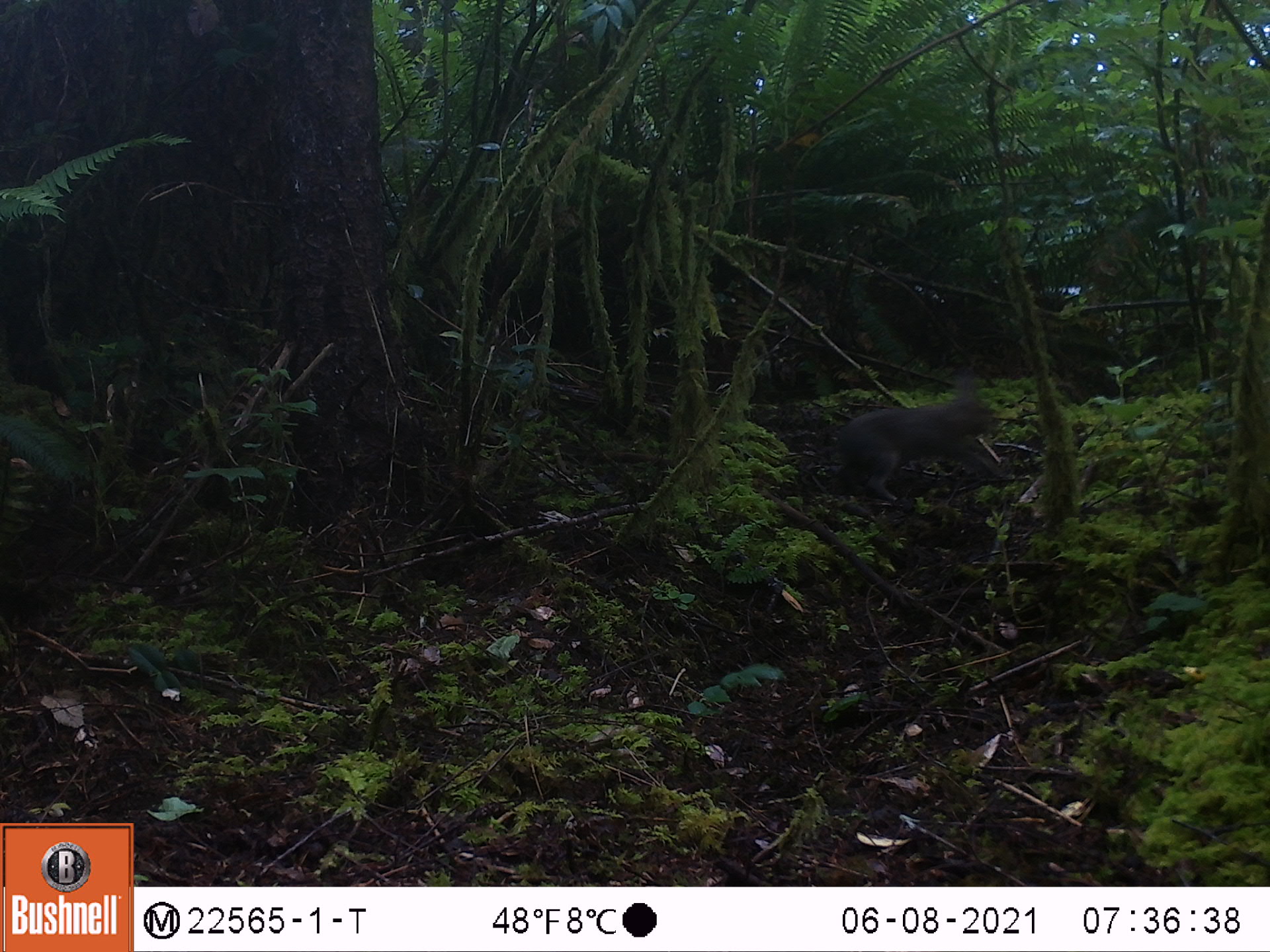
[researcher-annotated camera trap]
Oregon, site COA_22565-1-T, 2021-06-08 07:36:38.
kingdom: Animalia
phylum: Chordata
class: Mammalia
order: Lagomorpha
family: Leporidae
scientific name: Leporidae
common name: hares and rabbits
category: leporidae family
Leporidae family (hares and rabbits) (Leporidae).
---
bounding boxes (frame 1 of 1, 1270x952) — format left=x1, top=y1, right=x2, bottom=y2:
leporidae family: left=835, top=380, right=1008, bottom=509